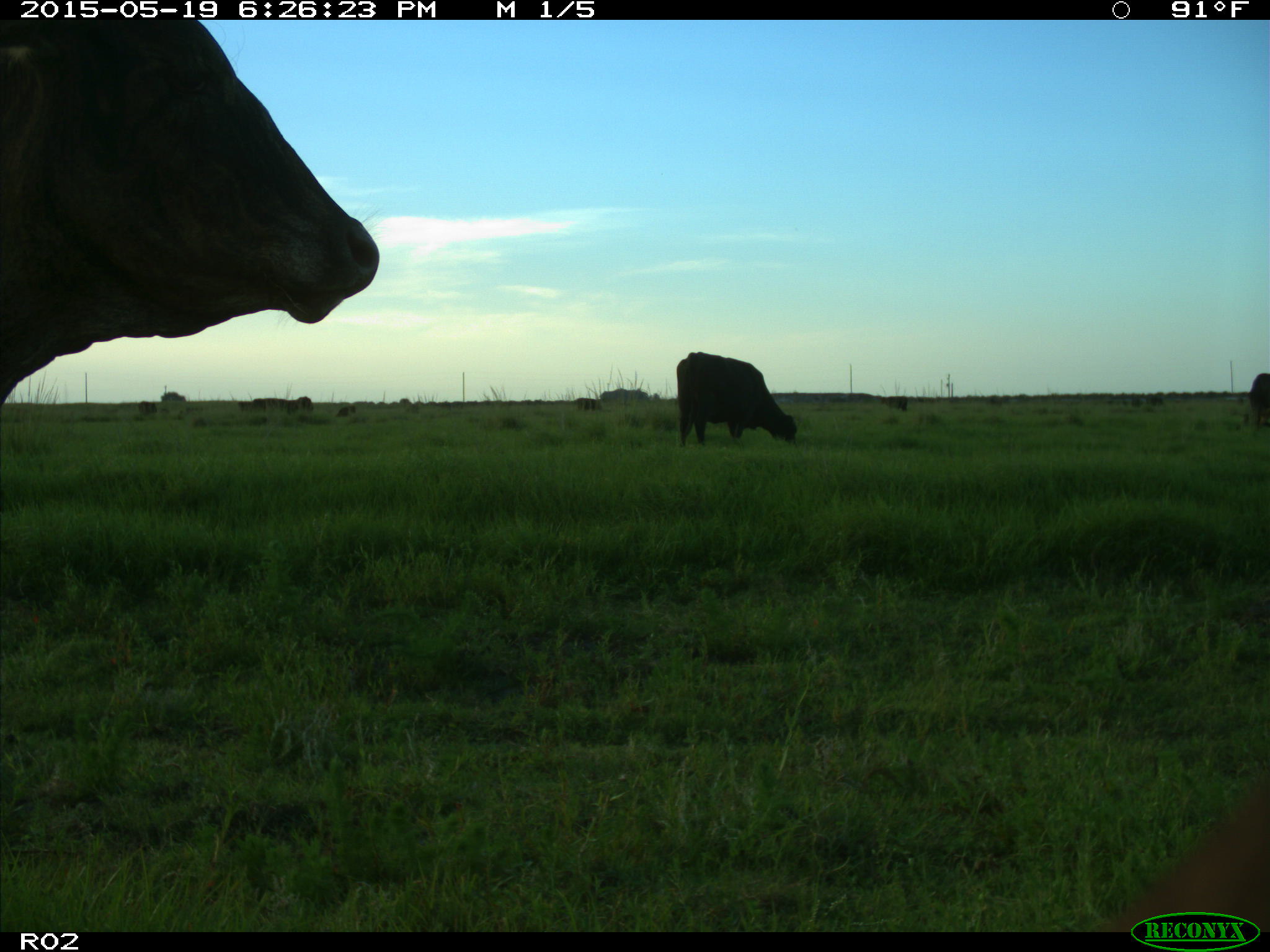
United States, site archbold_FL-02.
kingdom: Animalia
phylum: Chordata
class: Mammalia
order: Artiodactyla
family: Bovidae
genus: Bos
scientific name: Bos taurus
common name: domestic cow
Bos taurus (domestic cow).